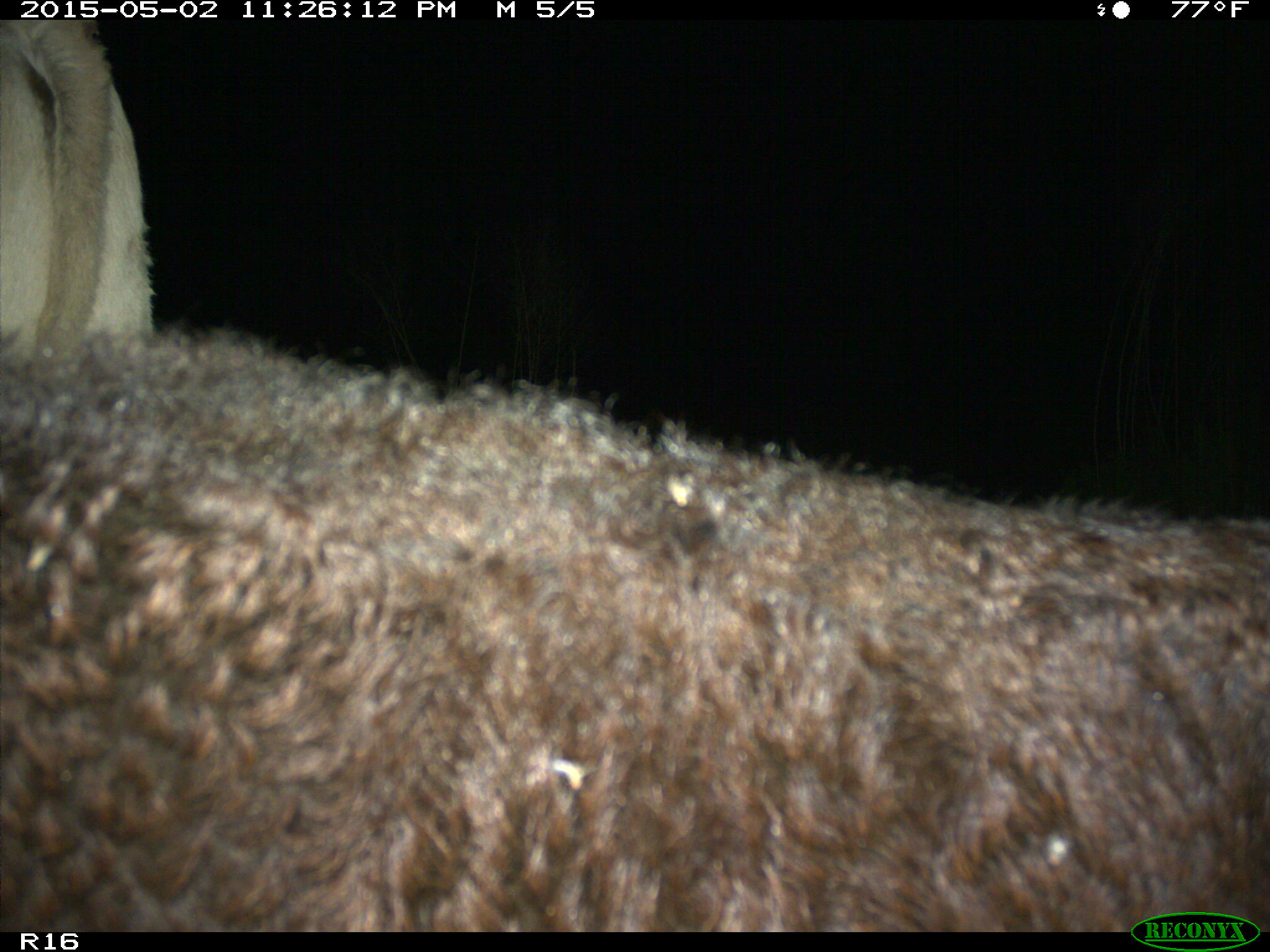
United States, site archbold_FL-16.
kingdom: Animalia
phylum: Chordata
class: Mammalia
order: Artiodactyla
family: Bovidae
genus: Bos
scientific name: Bos taurus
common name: domestic cow